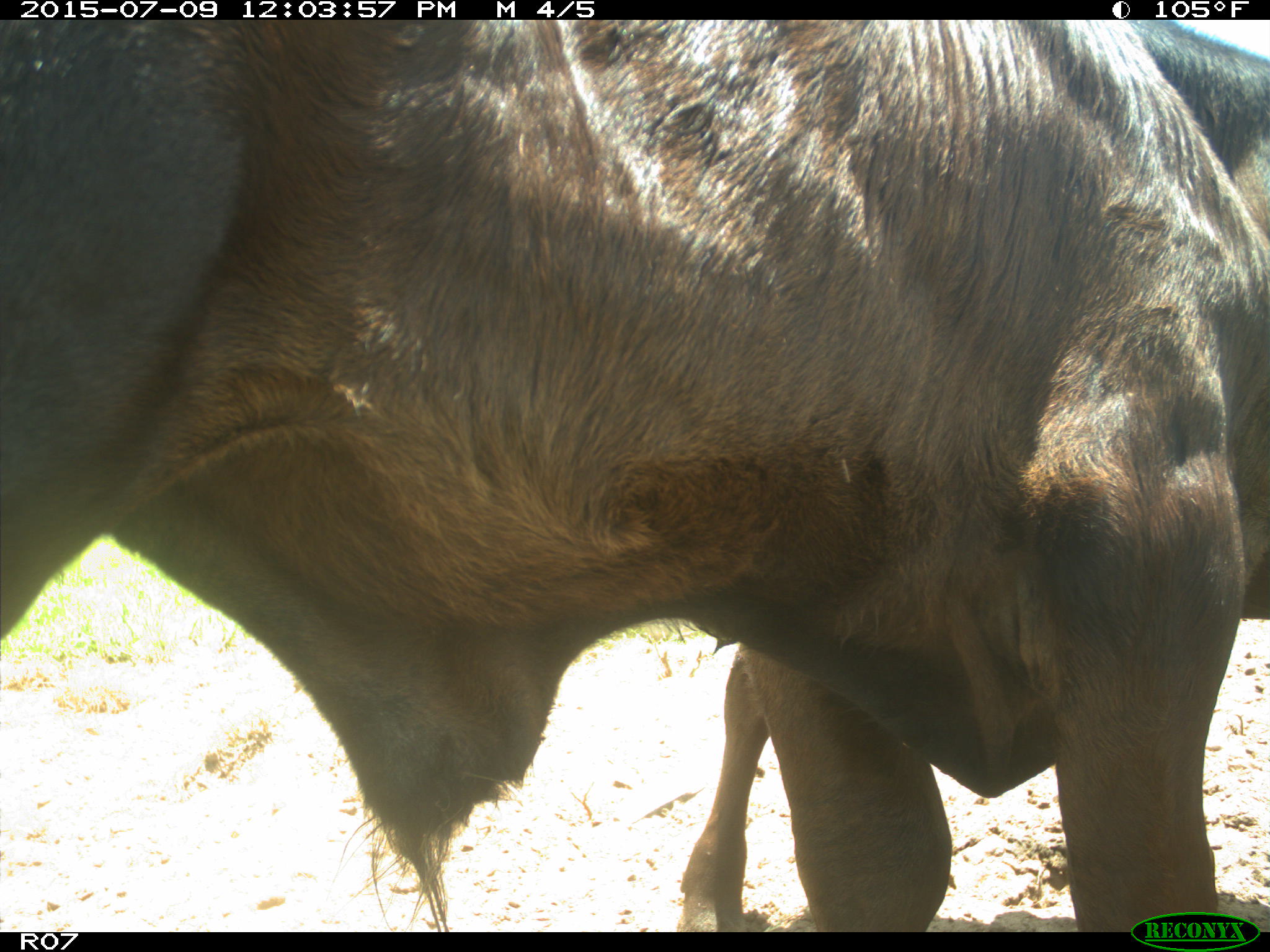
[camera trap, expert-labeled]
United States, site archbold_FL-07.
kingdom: Animalia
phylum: Chordata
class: Mammalia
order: Artiodactyla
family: Bovidae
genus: Bos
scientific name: Bos taurus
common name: domestic cow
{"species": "Bos taurus (domestic cow)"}